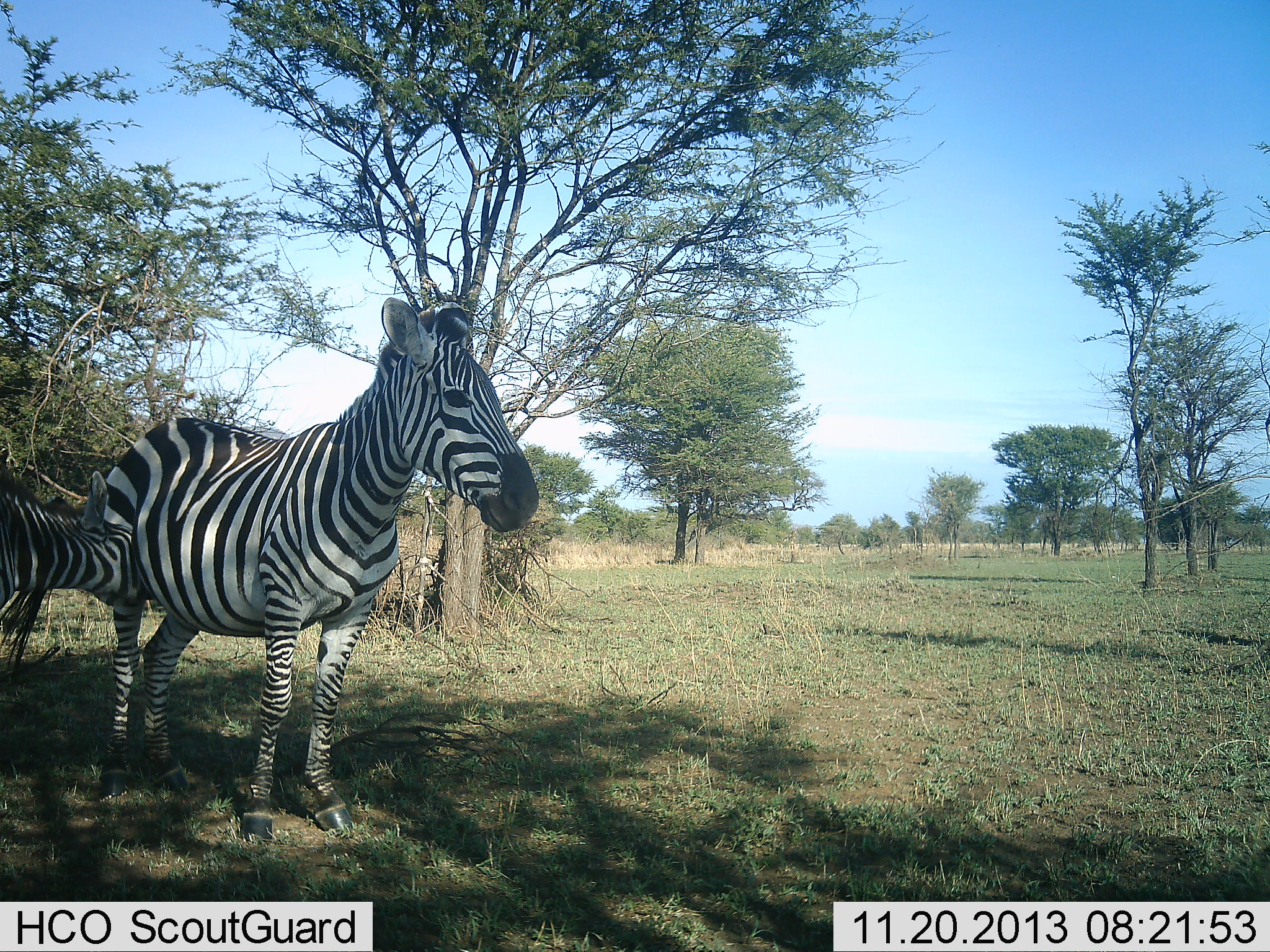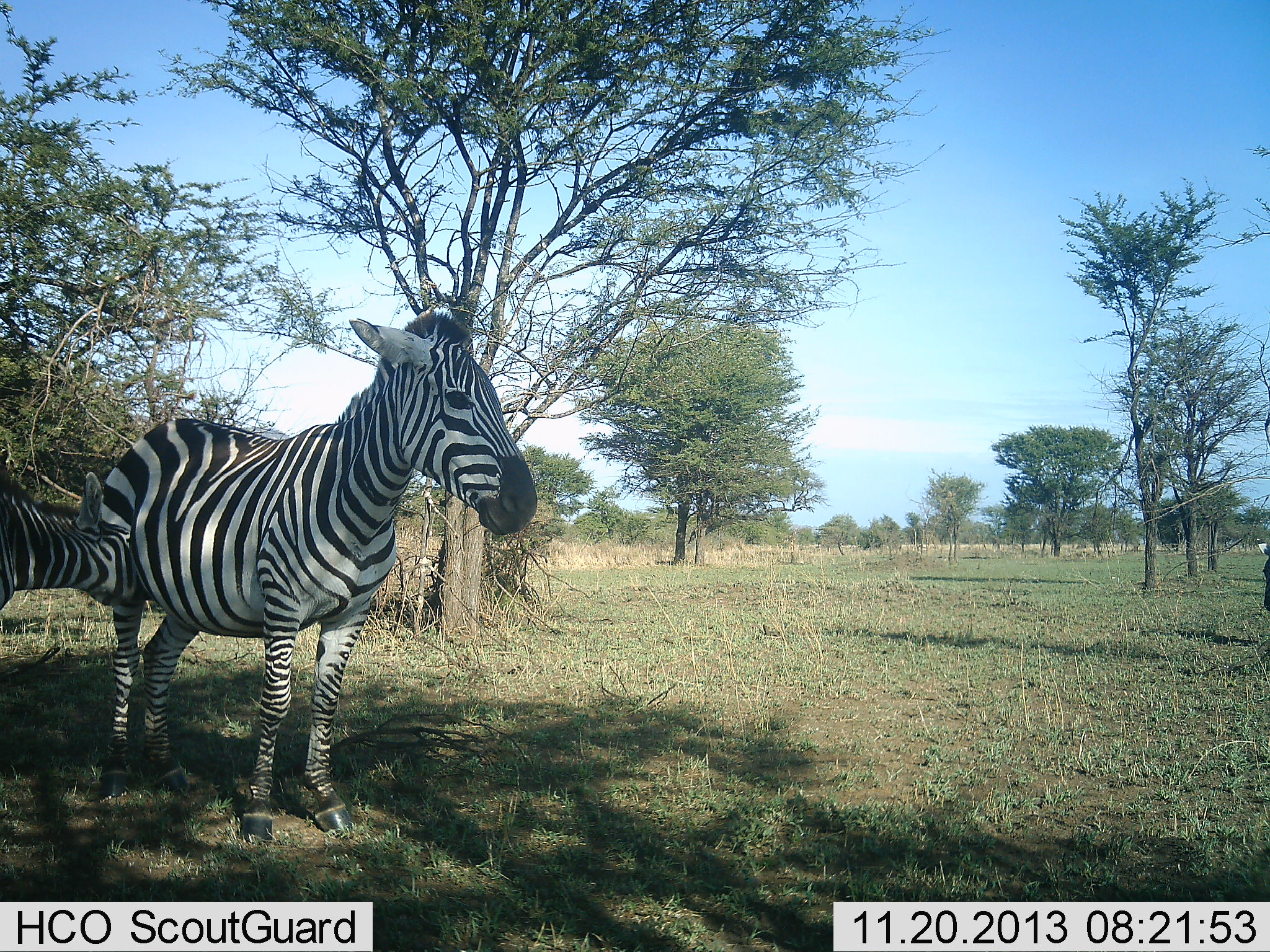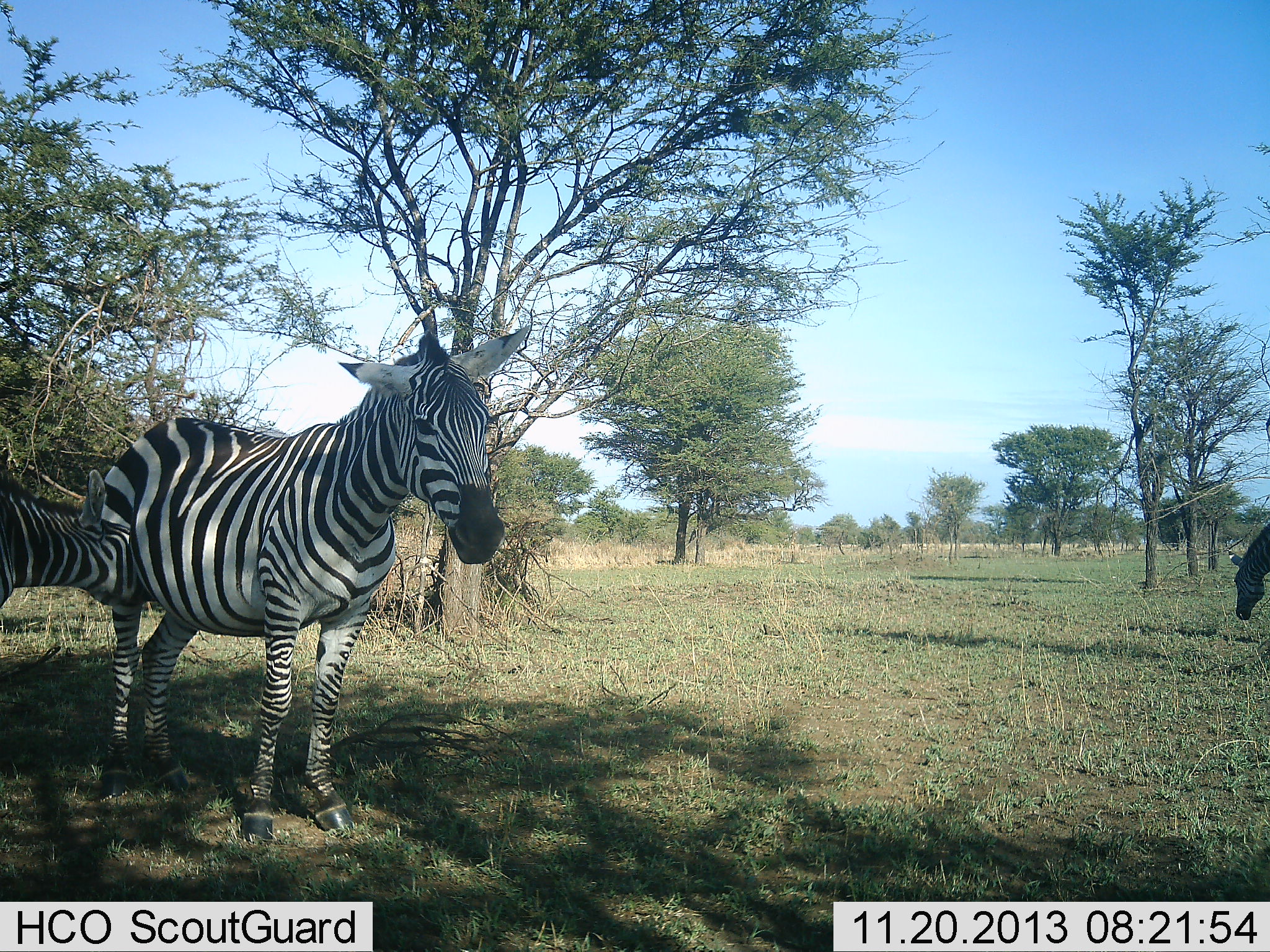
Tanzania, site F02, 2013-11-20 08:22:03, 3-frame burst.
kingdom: Animalia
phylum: Chordata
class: Mammalia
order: Perissodactyla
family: Equidae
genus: Equus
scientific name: Equus quagga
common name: plains zebra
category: zebra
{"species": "zebra (plains zebra) (Equus quagga)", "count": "3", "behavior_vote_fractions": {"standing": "60%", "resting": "10%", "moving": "10%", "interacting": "60%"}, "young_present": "70%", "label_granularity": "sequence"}